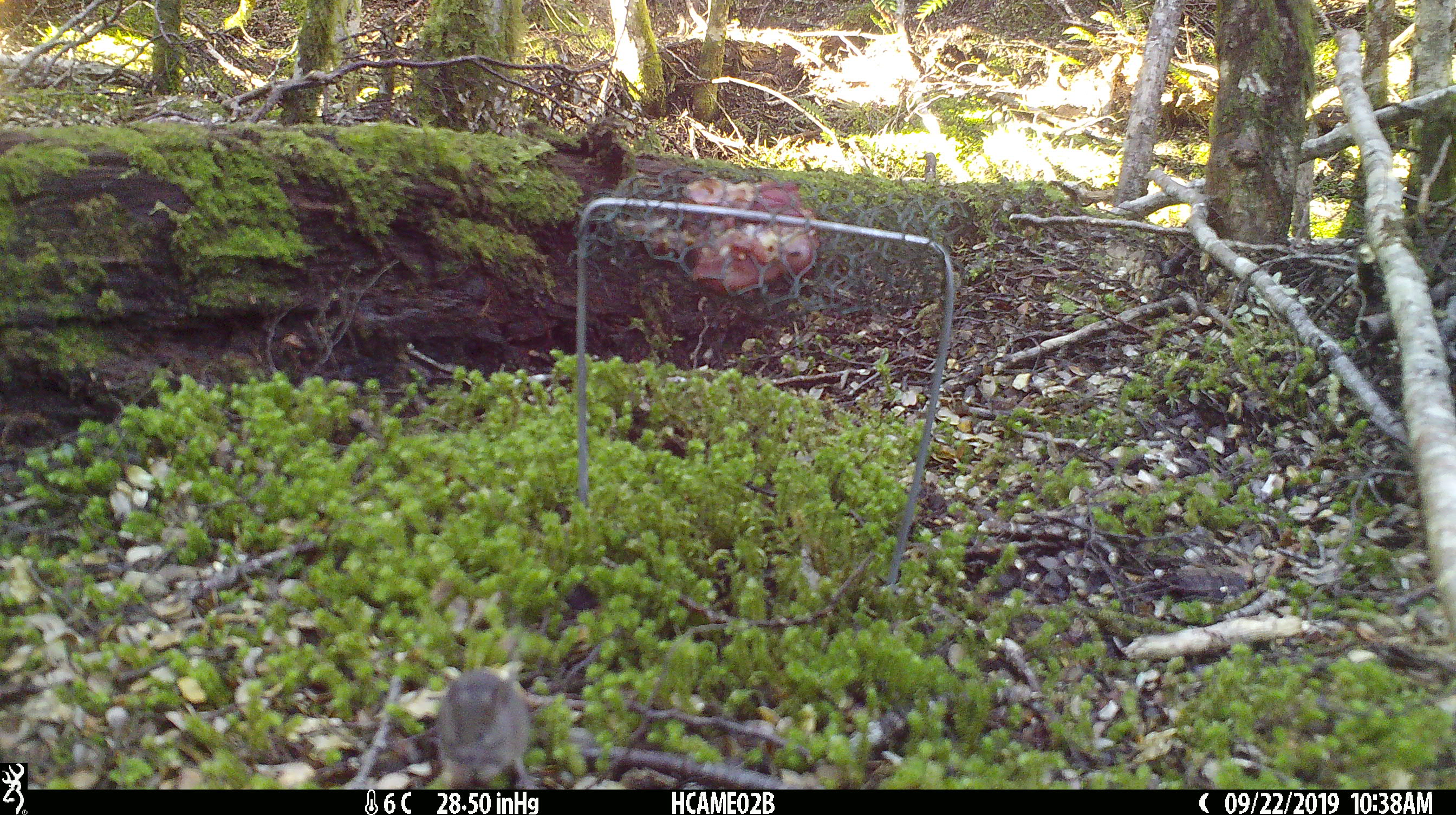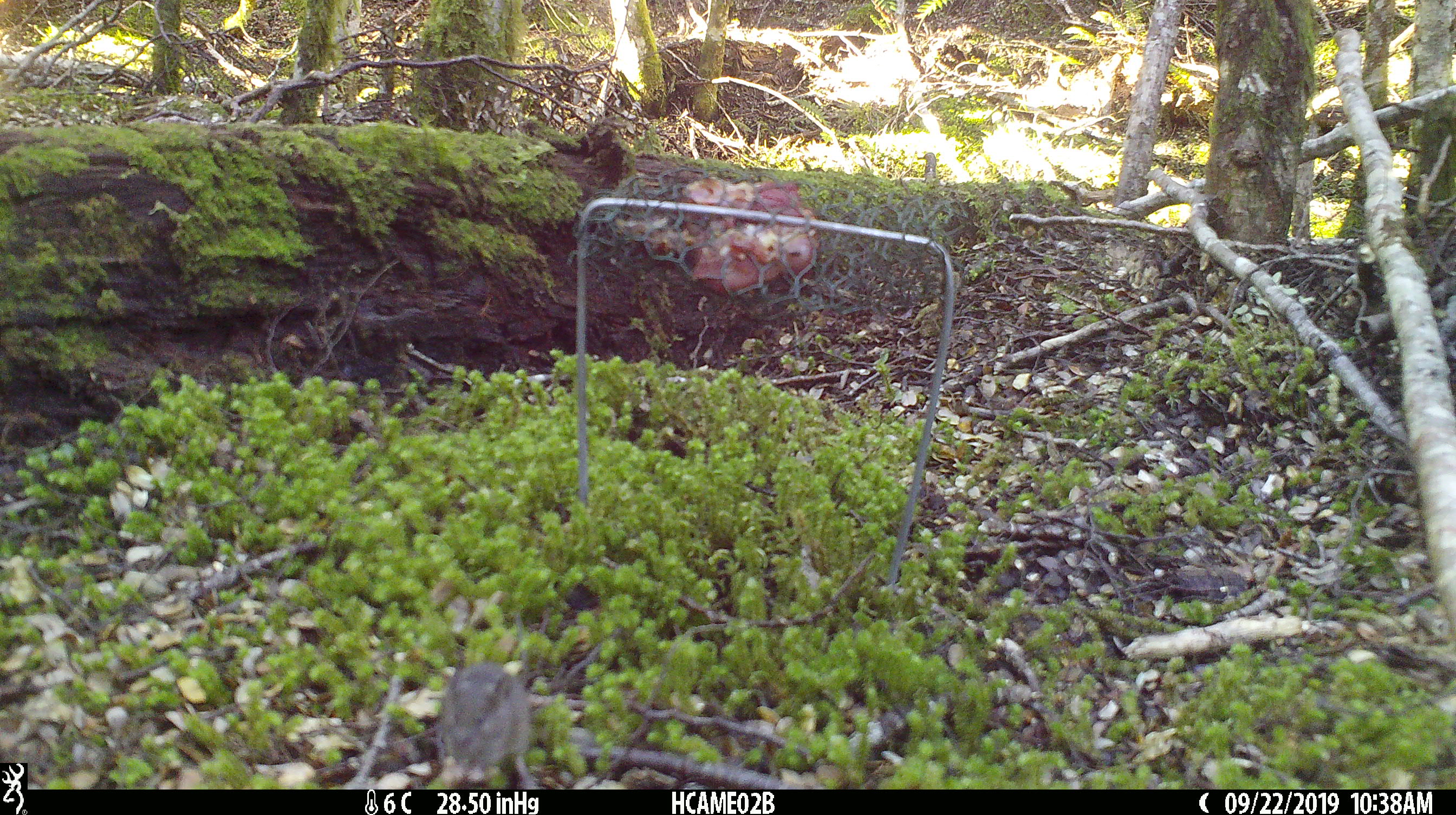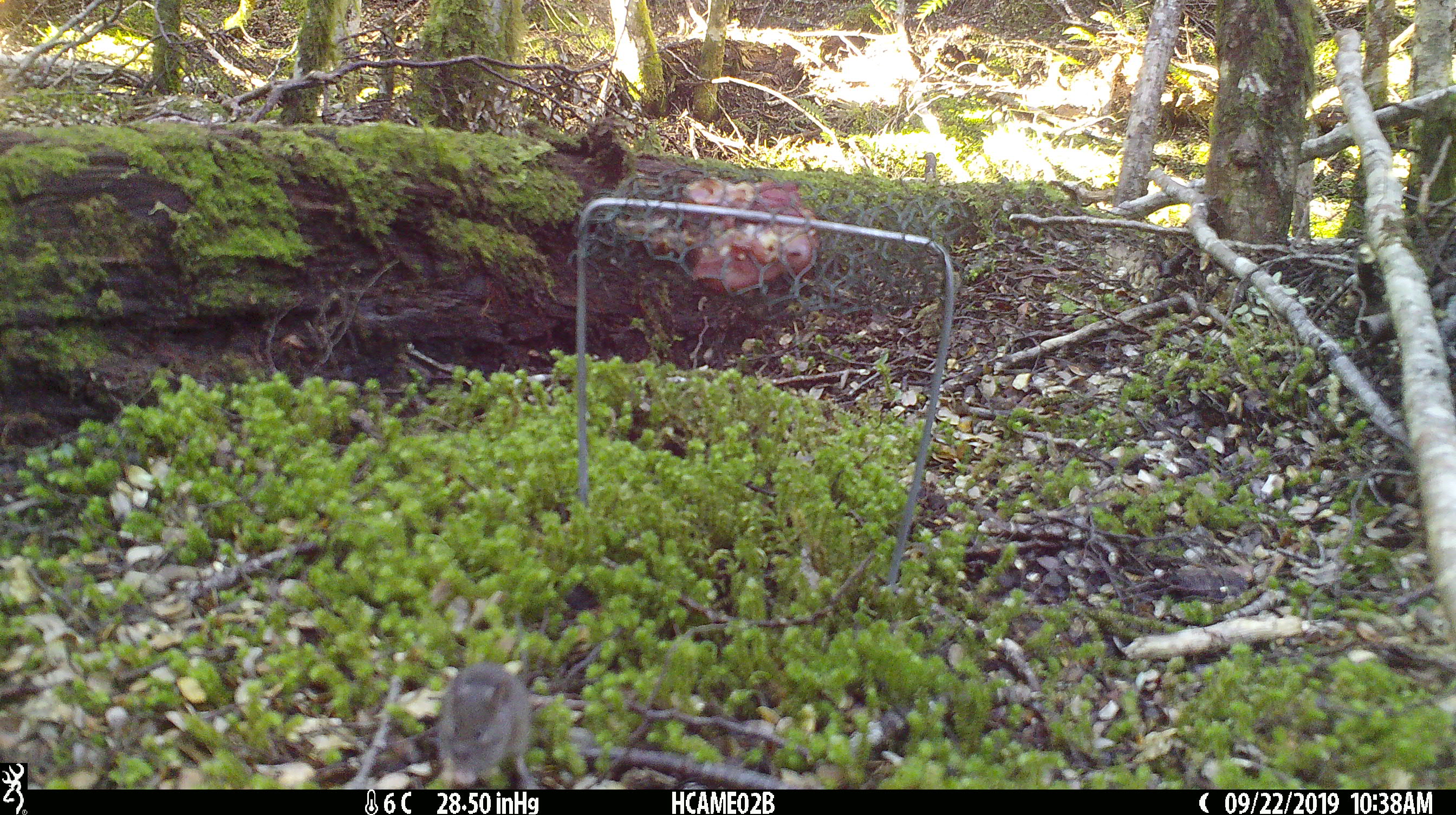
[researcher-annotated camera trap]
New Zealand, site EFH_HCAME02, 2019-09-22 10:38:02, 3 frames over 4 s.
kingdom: Animalia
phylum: Chordata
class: Mammalia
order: Rodentia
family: Muridae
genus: Mus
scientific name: Mus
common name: mouse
Mouse (Mus).